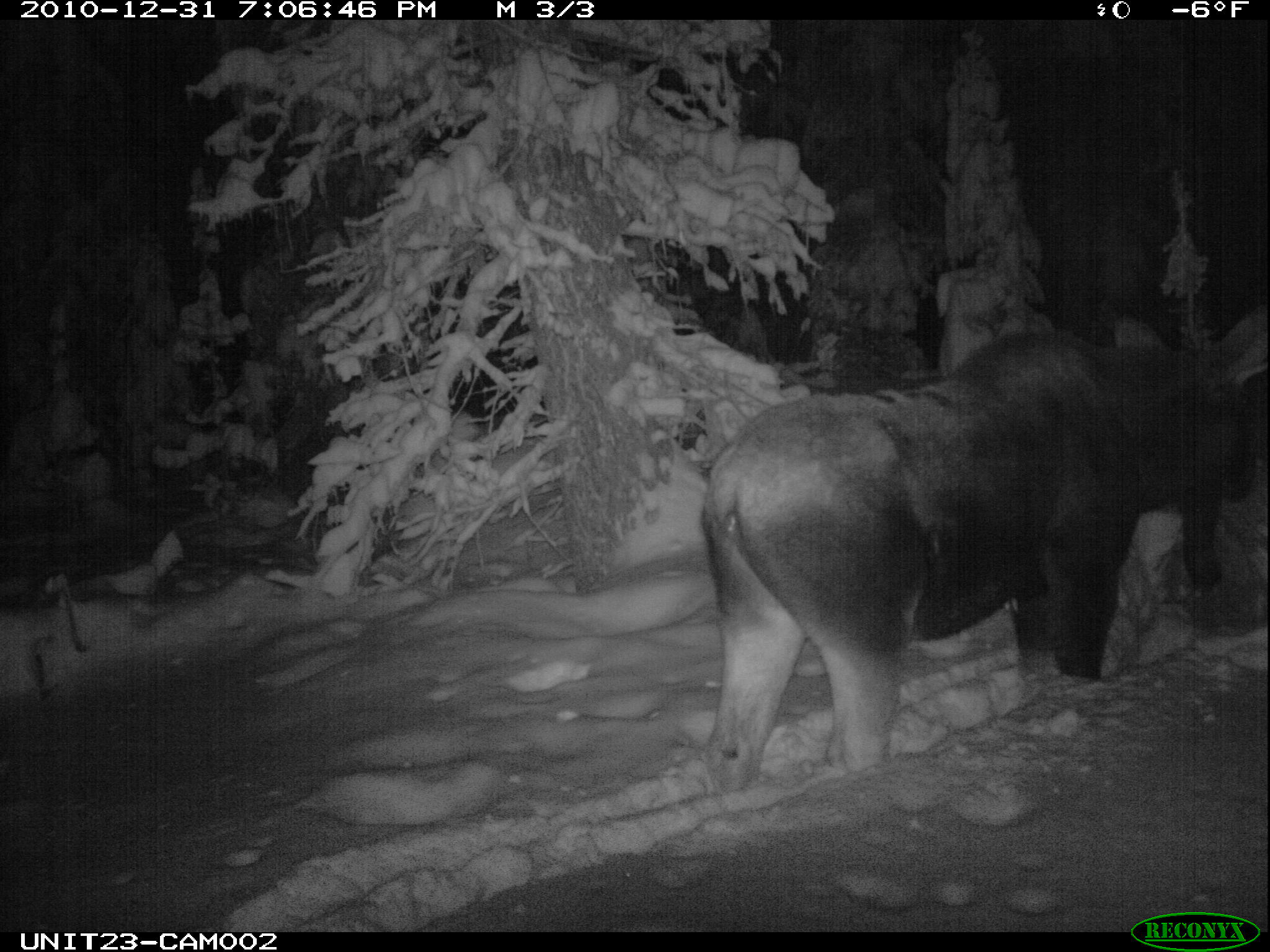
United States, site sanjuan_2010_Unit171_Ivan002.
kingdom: Animalia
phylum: Chordata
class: Mammalia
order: Artiodactyla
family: Cervidae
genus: Alces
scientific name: Alces alces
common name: moose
Alces alces (moose).